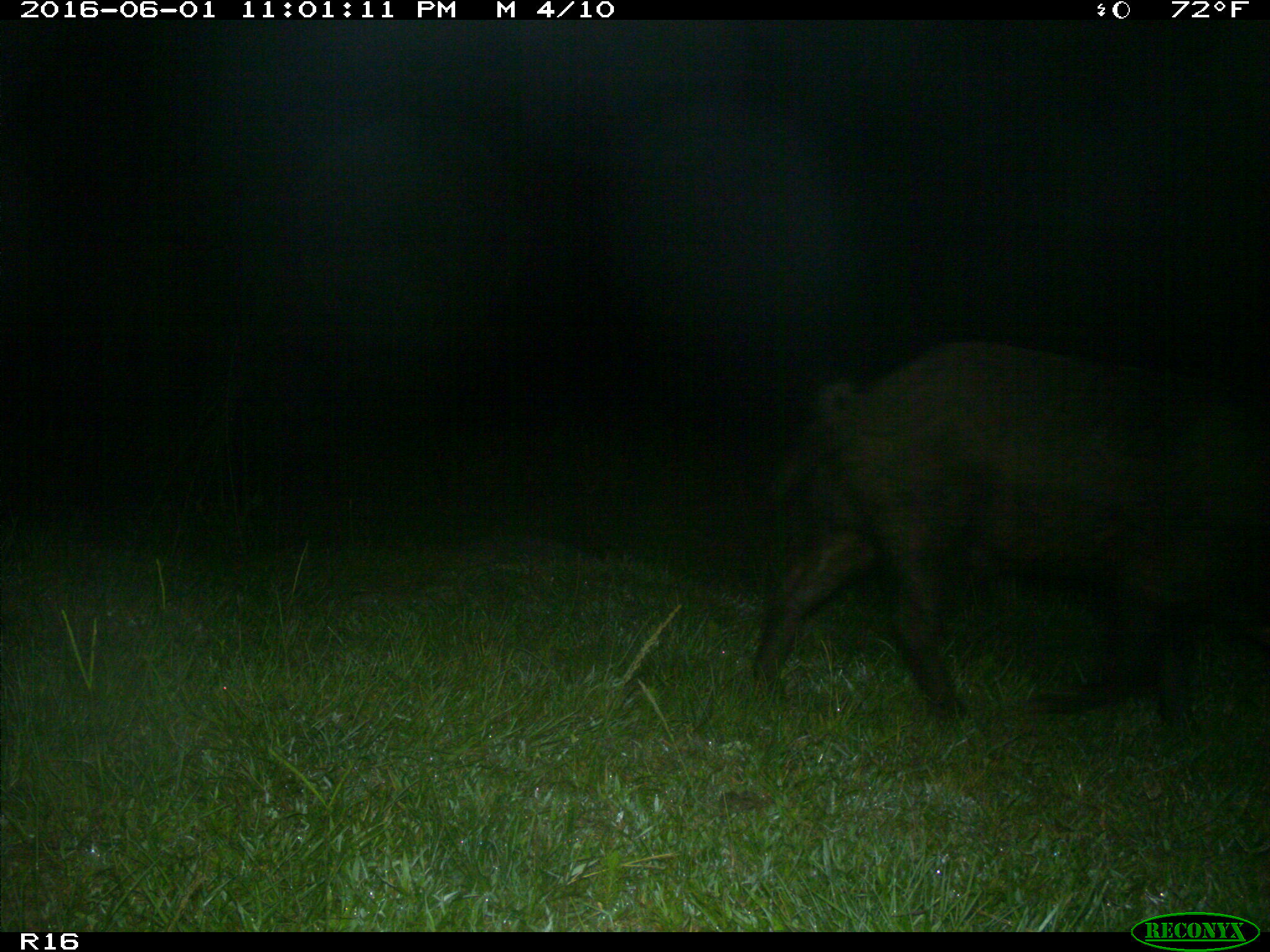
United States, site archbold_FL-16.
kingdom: Animalia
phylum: Chordata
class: Mammalia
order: Artiodactyla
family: Suidae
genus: Sus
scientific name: Sus scrofa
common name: wild boar